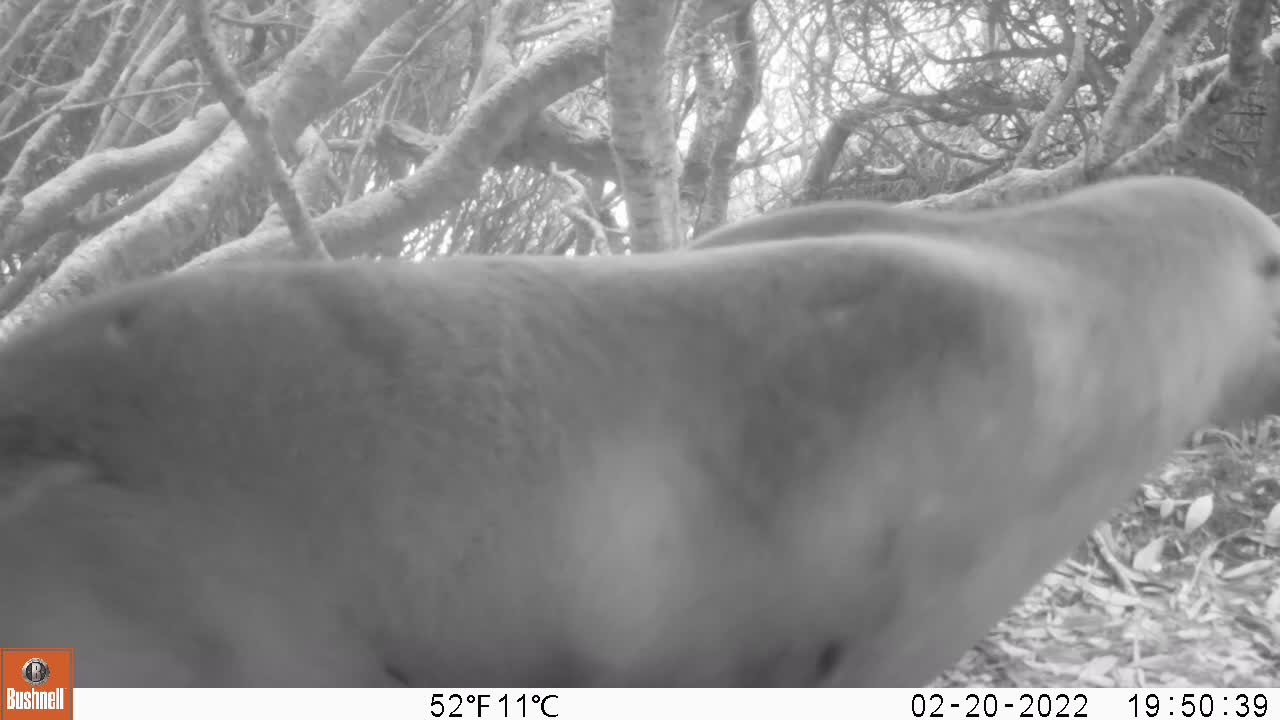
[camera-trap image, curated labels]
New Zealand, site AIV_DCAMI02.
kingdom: Animalia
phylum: Chordata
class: Mammalia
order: Carnivora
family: Otariidae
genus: Phocarctos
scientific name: Phocarctos hookeri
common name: new zealand sea lion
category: sealion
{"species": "sealion (new zealand sea lion) (Phocarctos hookeri)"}